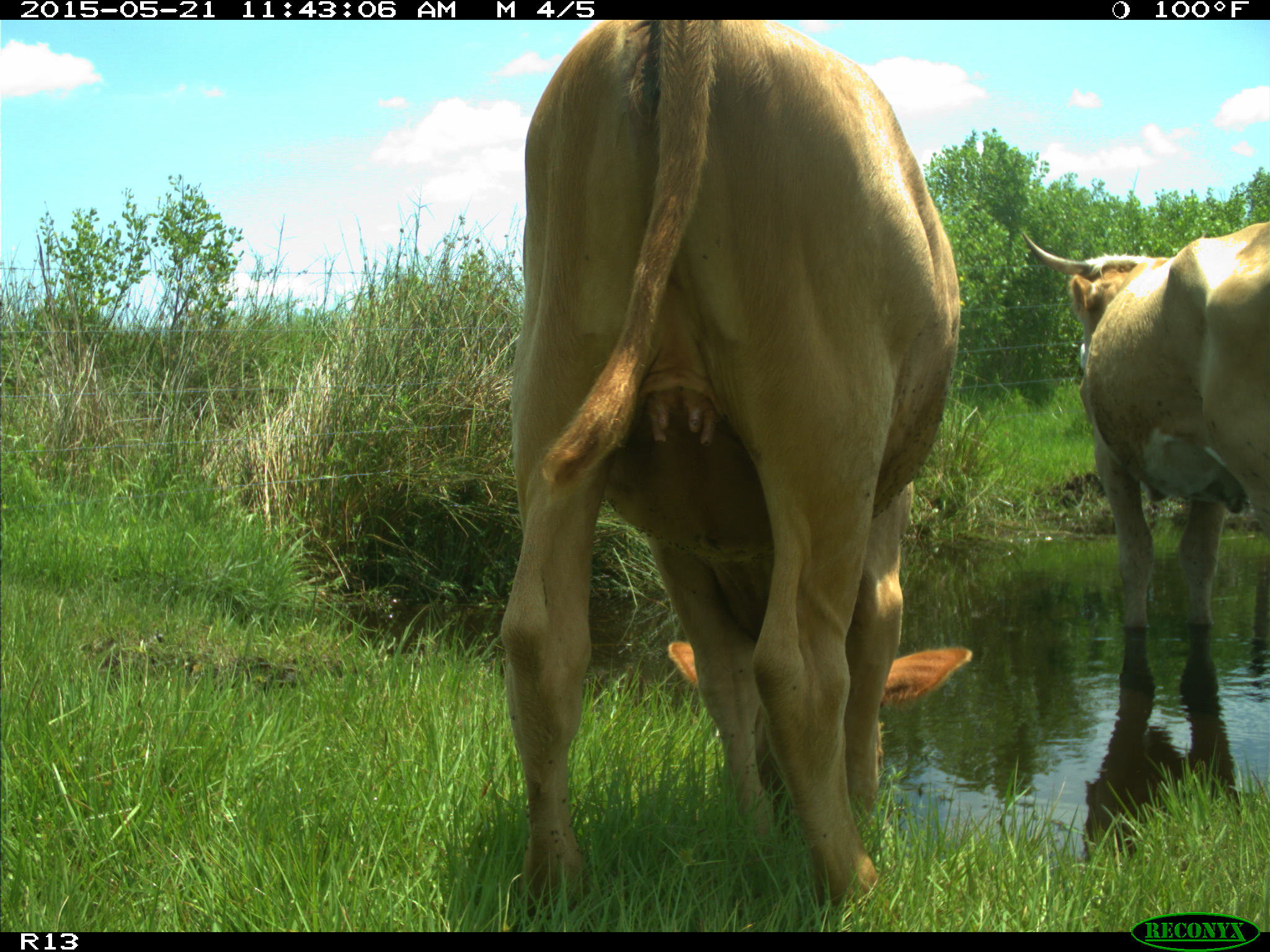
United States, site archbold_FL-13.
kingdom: Animalia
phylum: Chordata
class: Mammalia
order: Artiodactyla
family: Bovidae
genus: Bos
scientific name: Bos taurus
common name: domestic cow